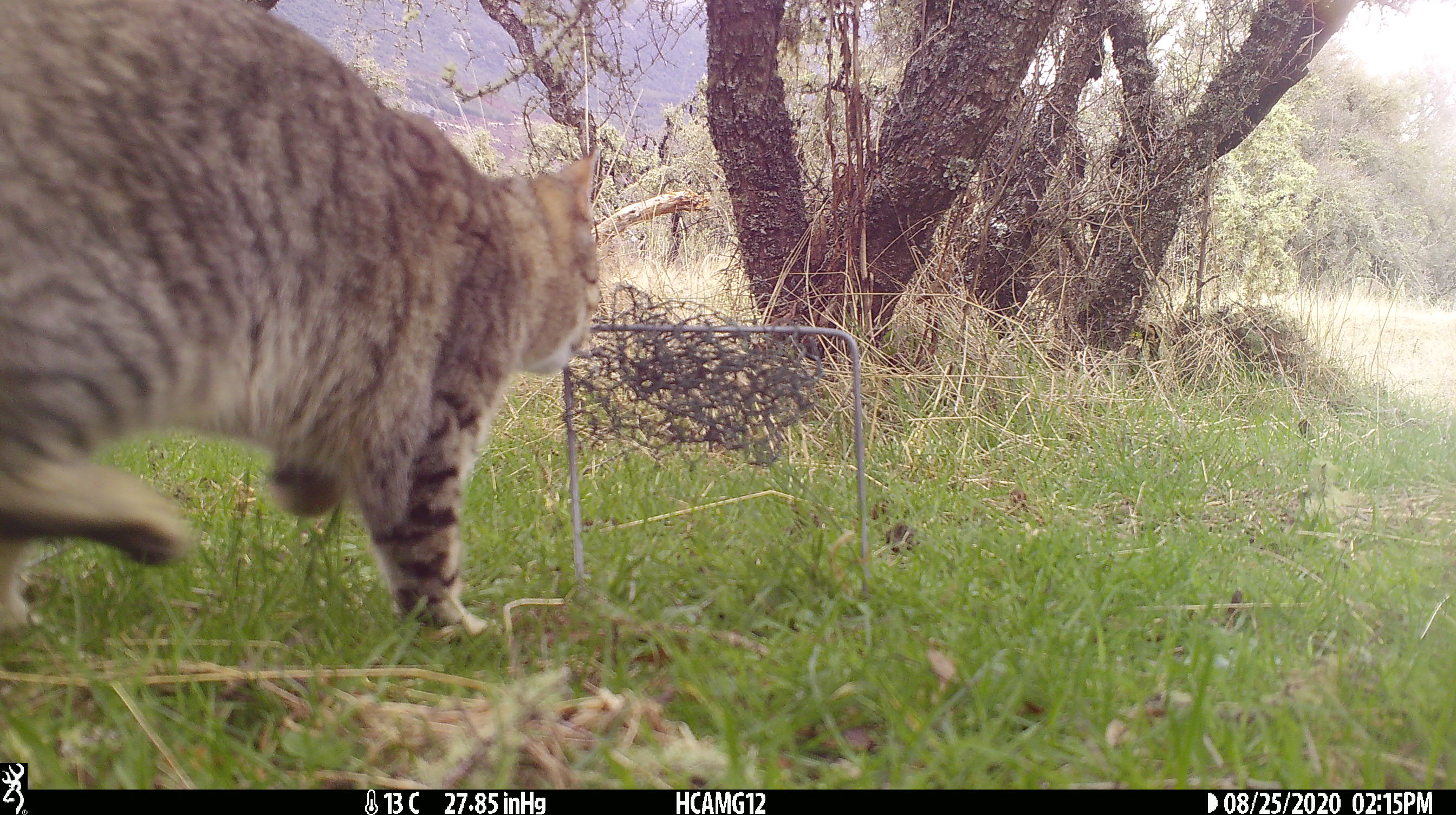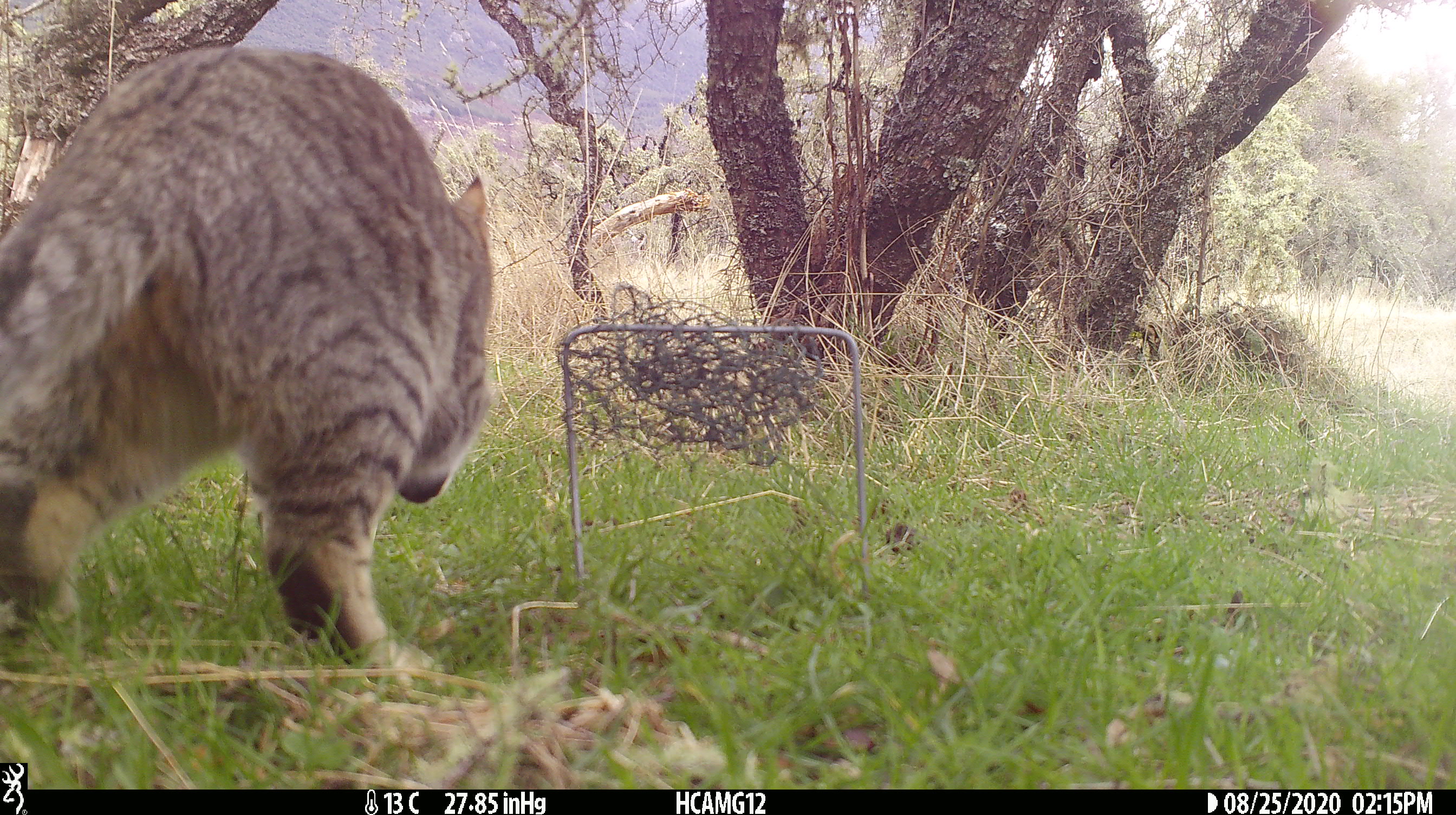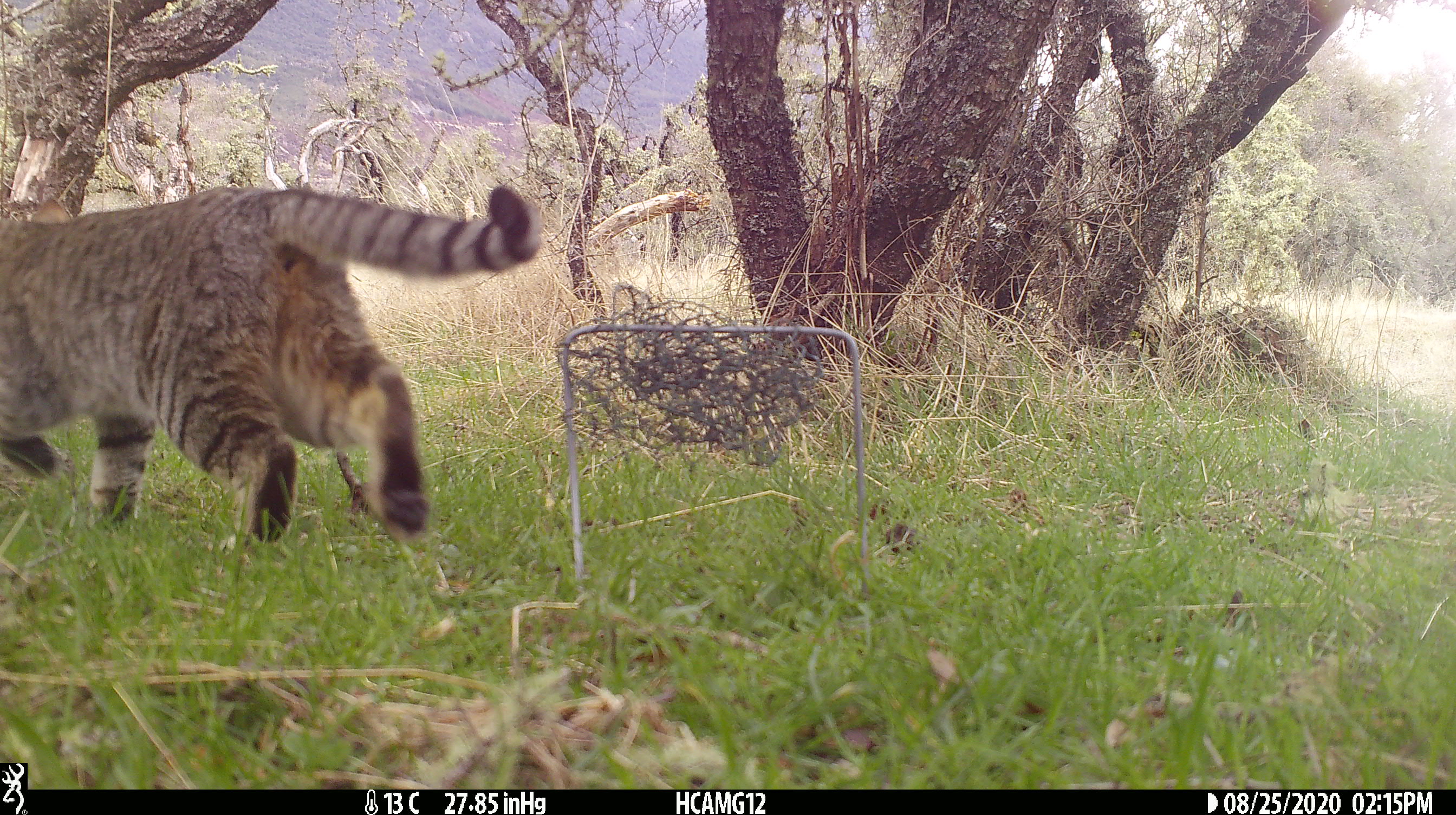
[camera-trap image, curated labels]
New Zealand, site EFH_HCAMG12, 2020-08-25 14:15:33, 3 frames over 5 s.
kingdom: Animalia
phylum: Chordata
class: Mammalia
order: Carnivora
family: Felidae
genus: Felis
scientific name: Felis catus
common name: domestic cat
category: cat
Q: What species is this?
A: Cat (domestic cat) (Felis catus).